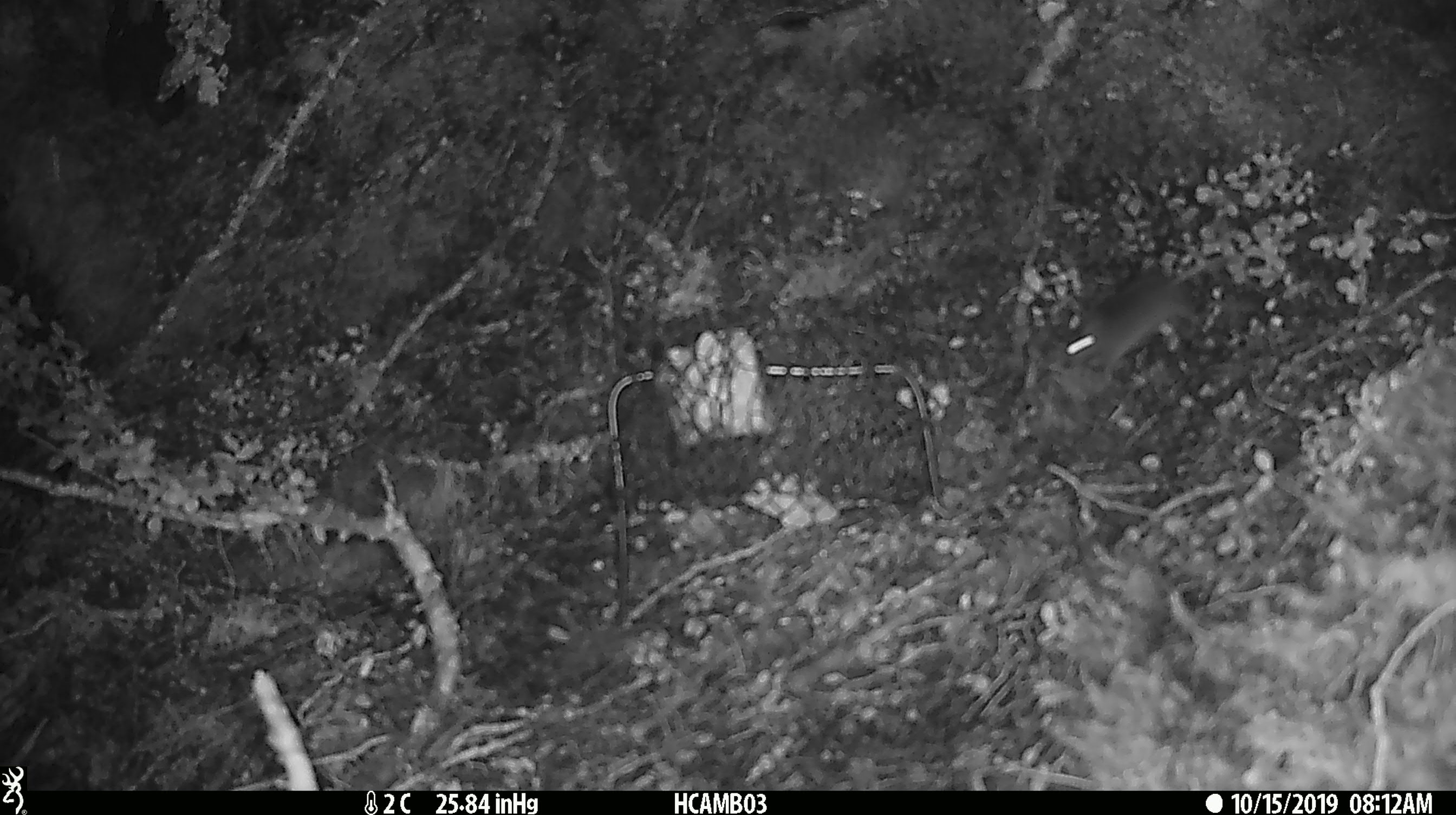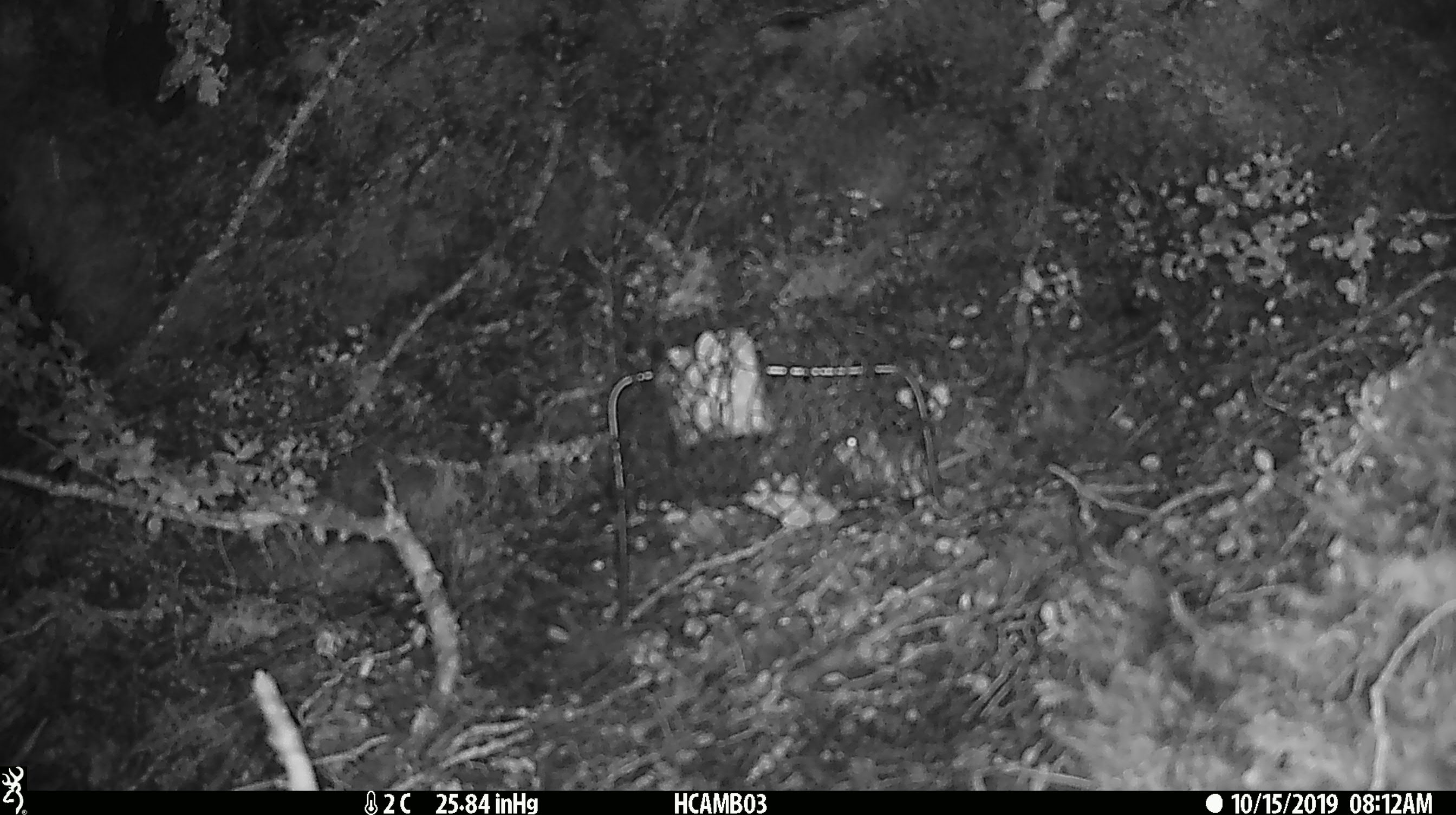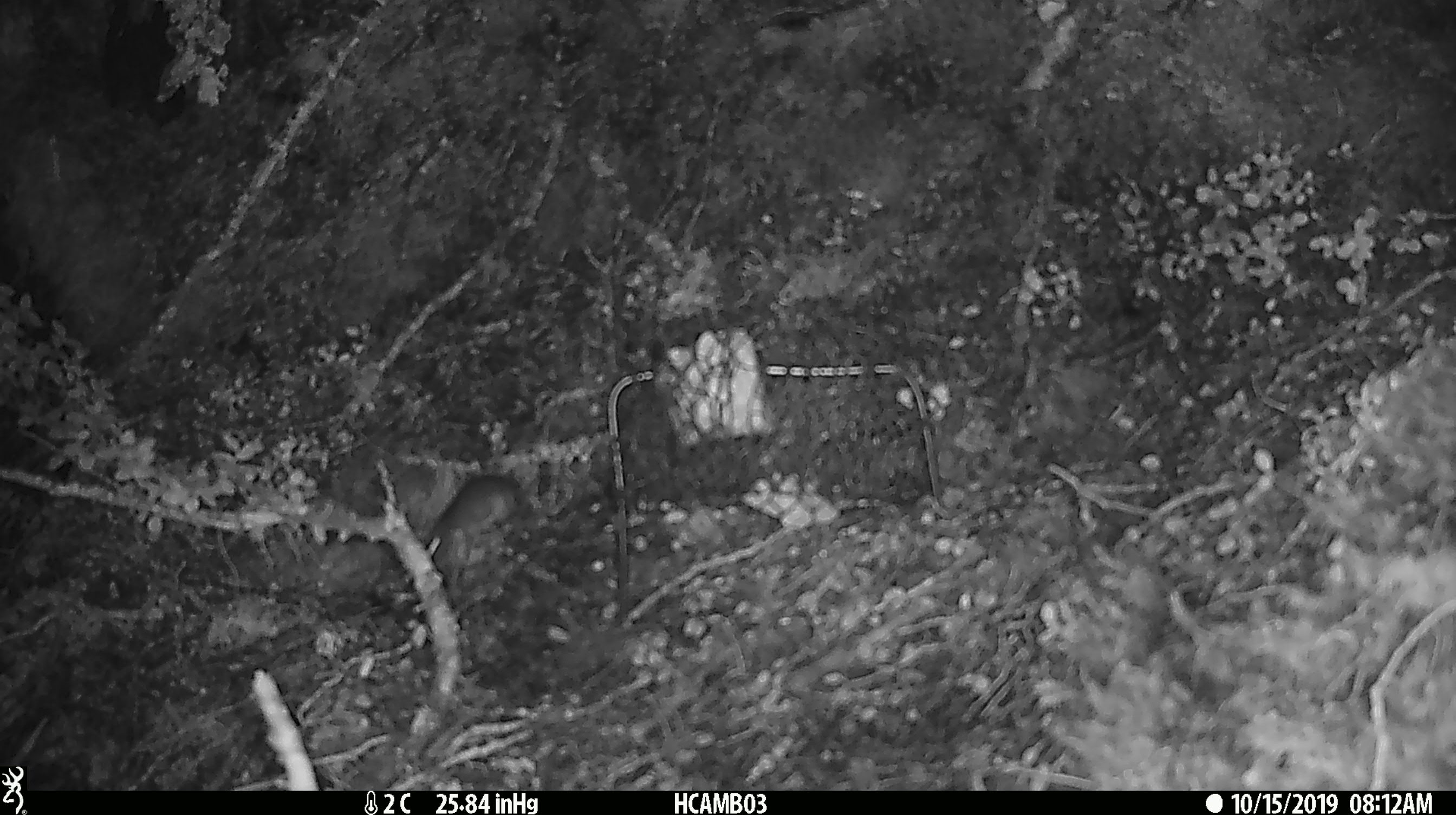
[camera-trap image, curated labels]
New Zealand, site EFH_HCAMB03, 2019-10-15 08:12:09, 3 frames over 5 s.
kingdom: Animalia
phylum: Chordata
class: Mammalia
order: Rodentia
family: Muridae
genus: Mus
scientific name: Mus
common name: mouse